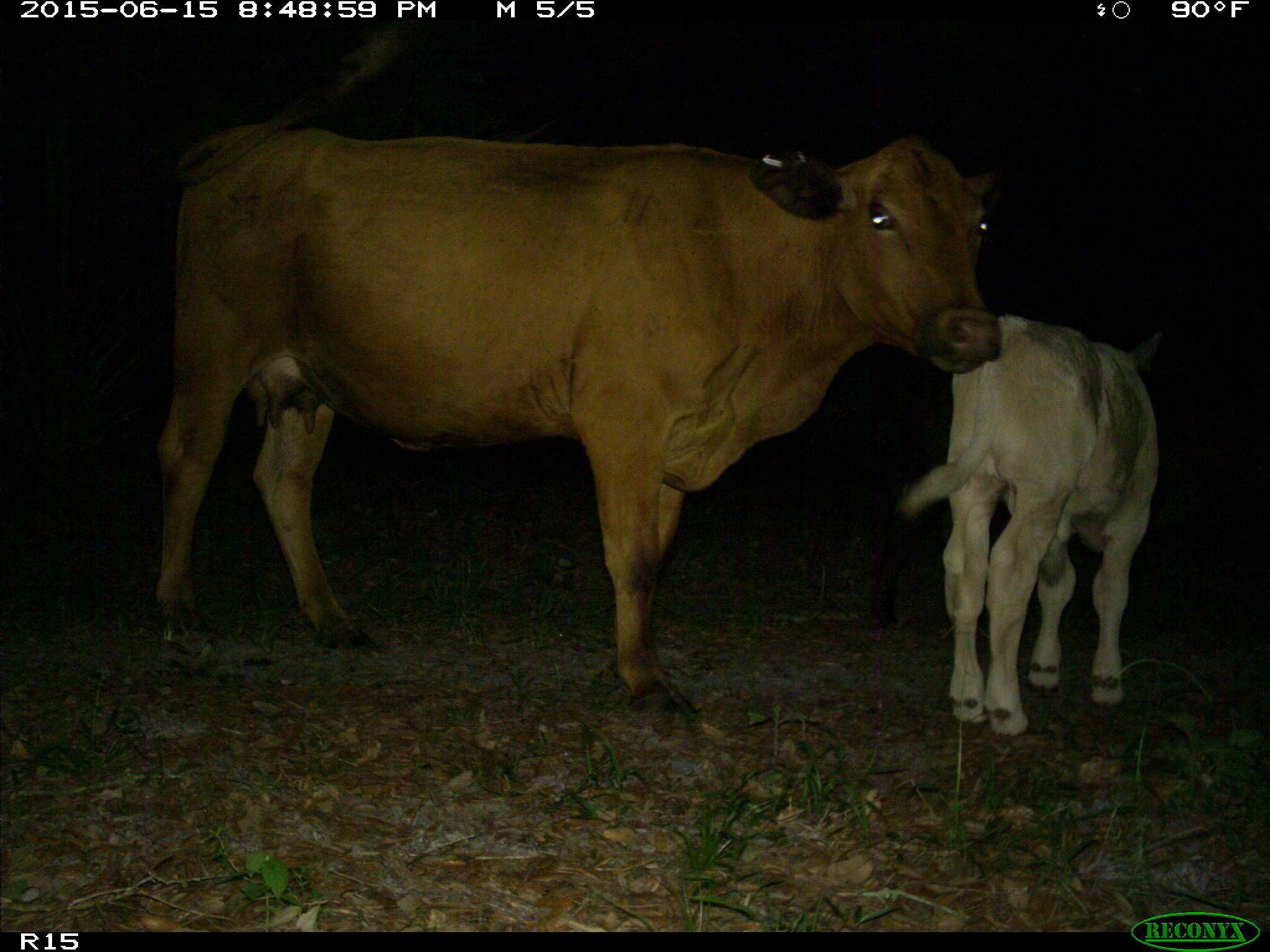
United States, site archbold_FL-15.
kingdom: Animalia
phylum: Chordata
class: Mammalia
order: Artiodactyla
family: Bovidae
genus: Bos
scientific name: Bos taurus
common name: domestic cow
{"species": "Bos taurus (domestic cow)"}